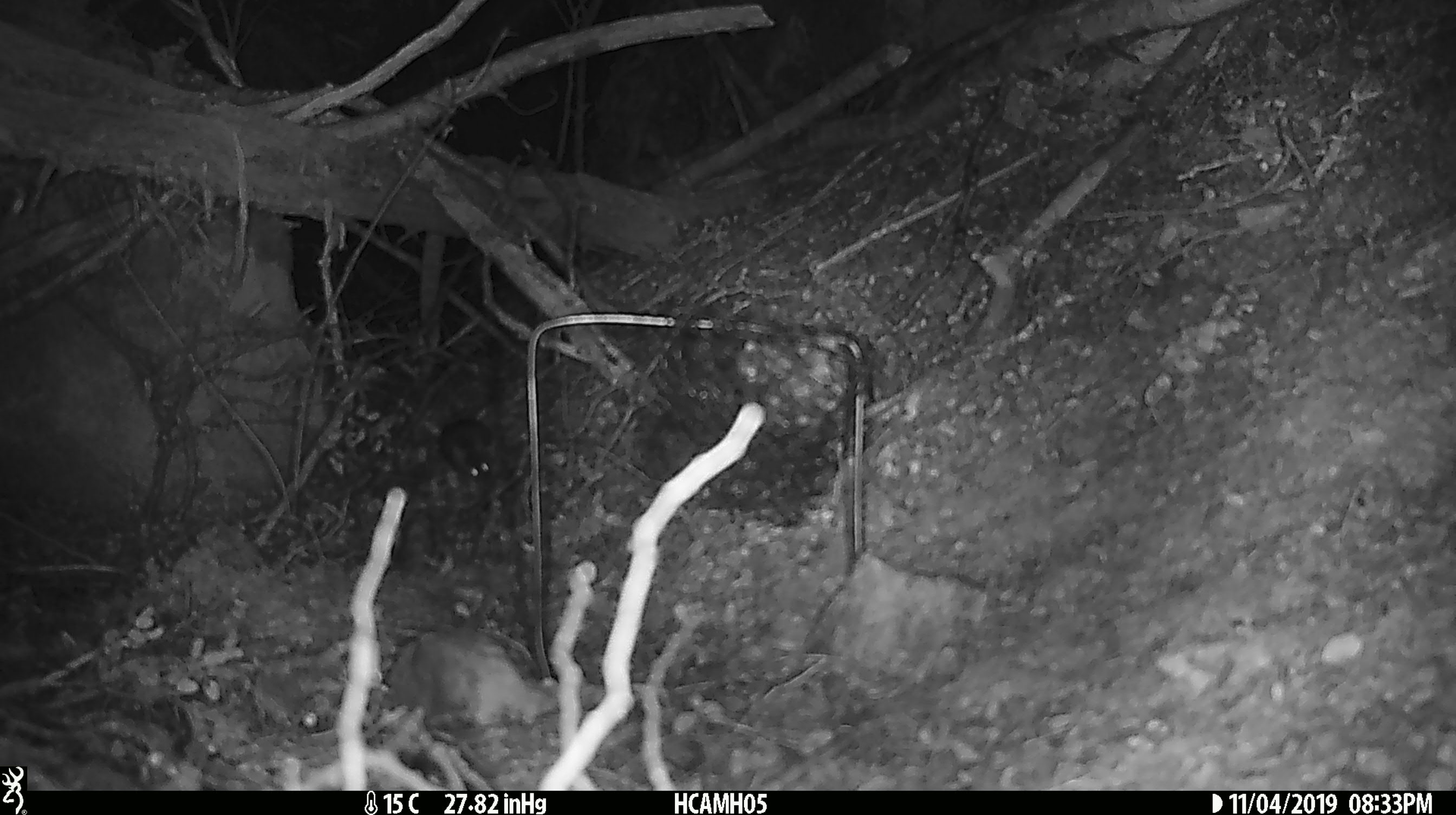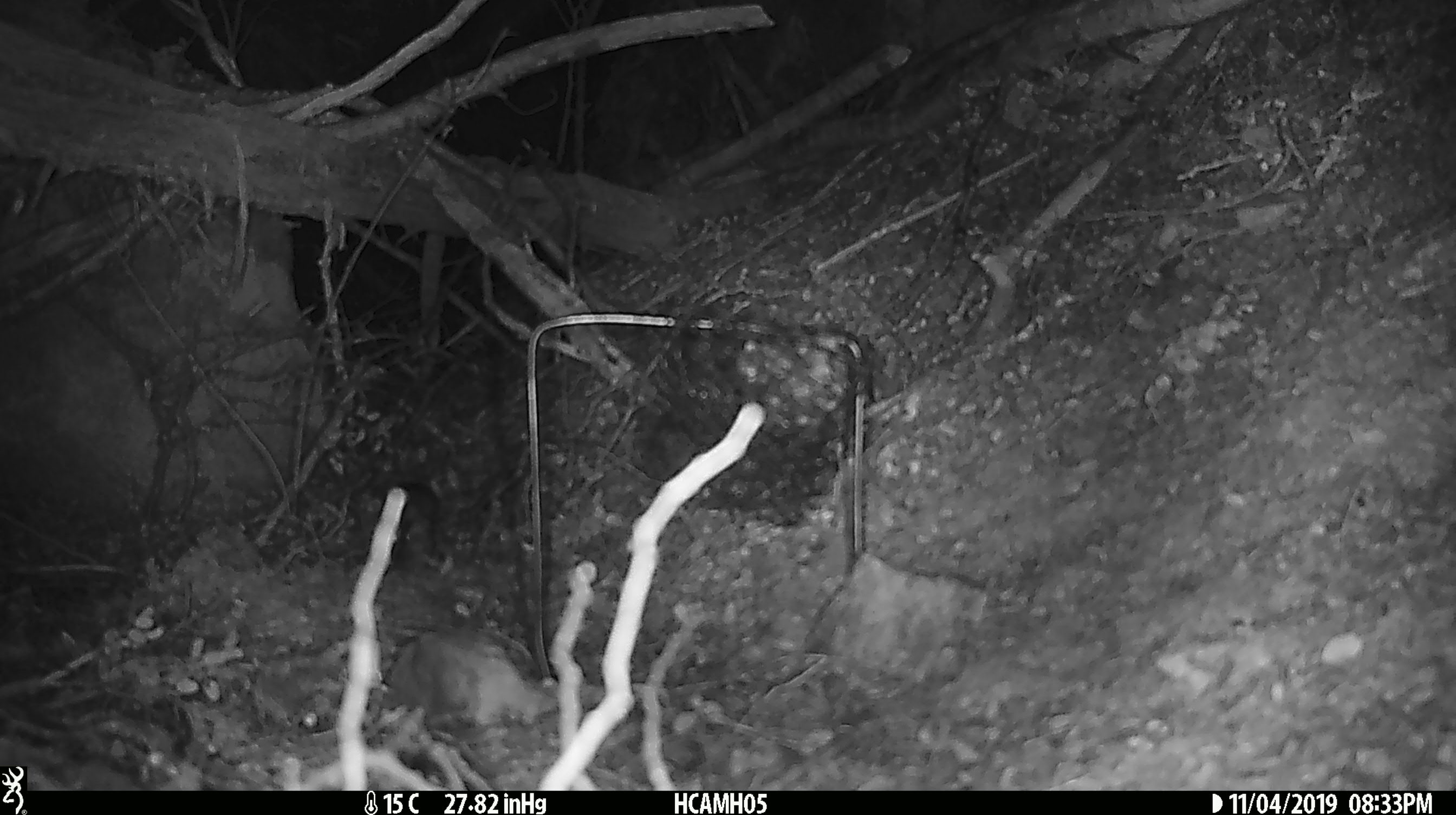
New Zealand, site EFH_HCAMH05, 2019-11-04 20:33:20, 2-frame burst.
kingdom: Animalia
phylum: Chordata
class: Mammalia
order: Rodentia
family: Muridae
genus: Mus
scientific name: Mus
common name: mouse